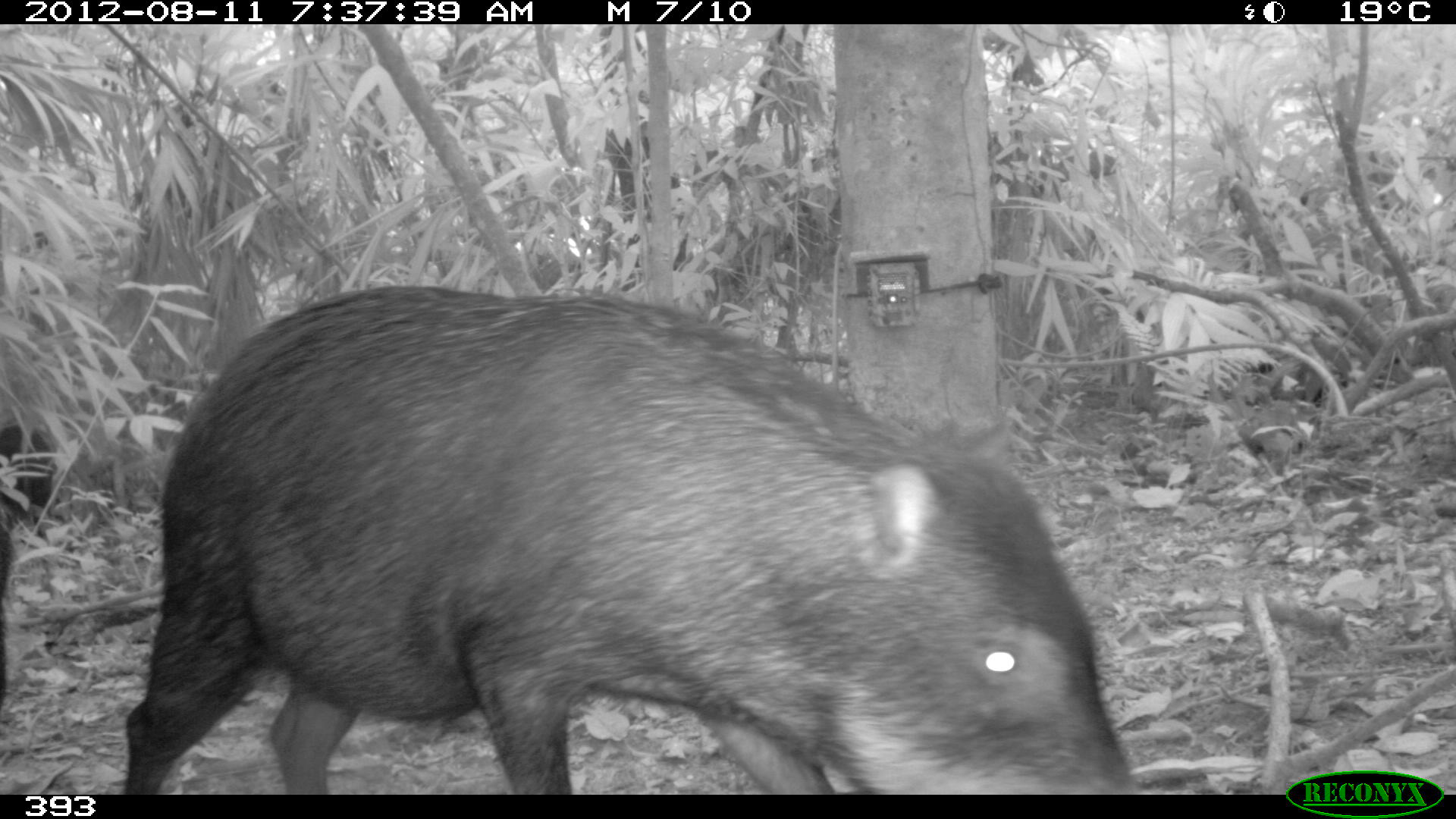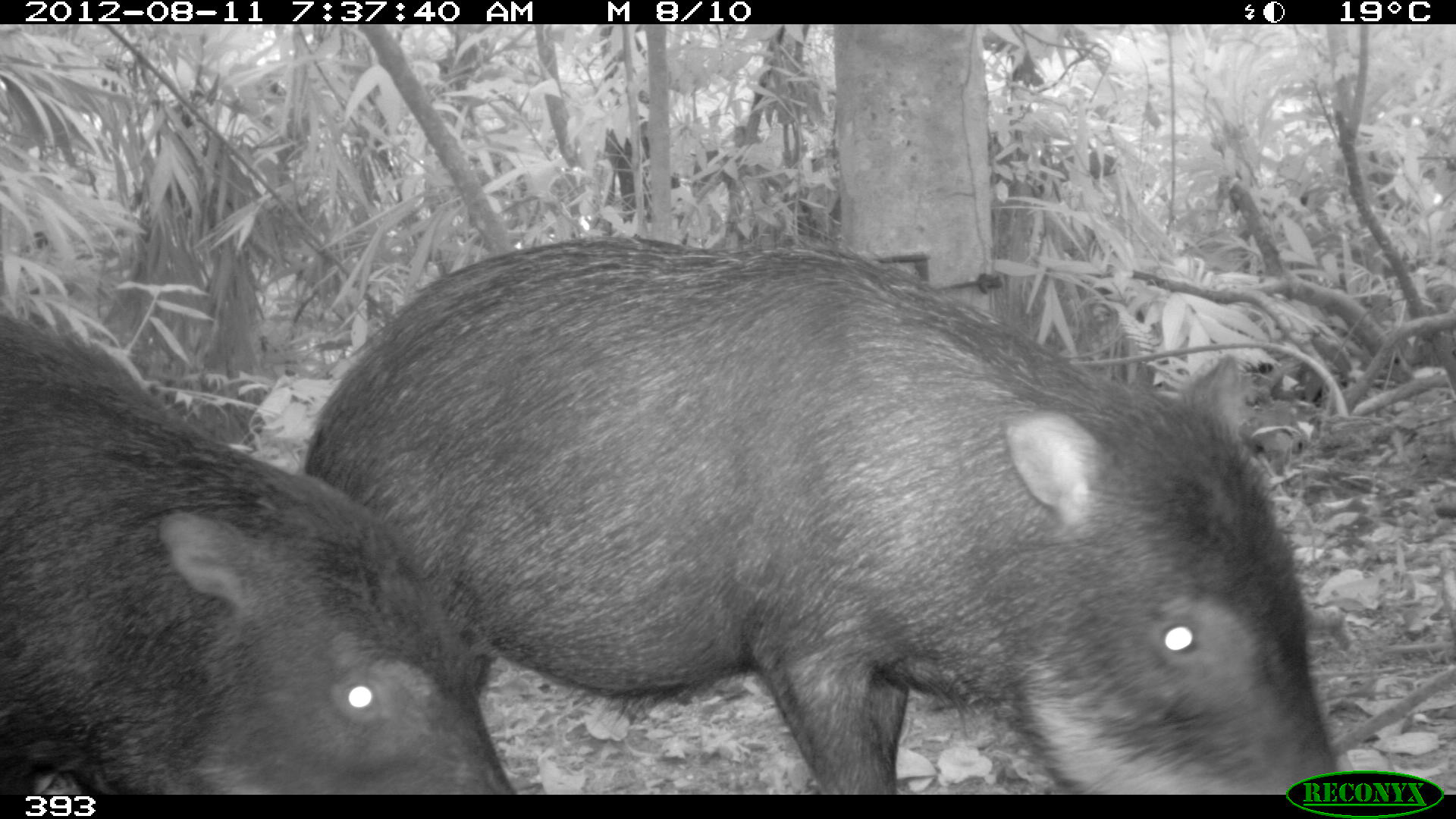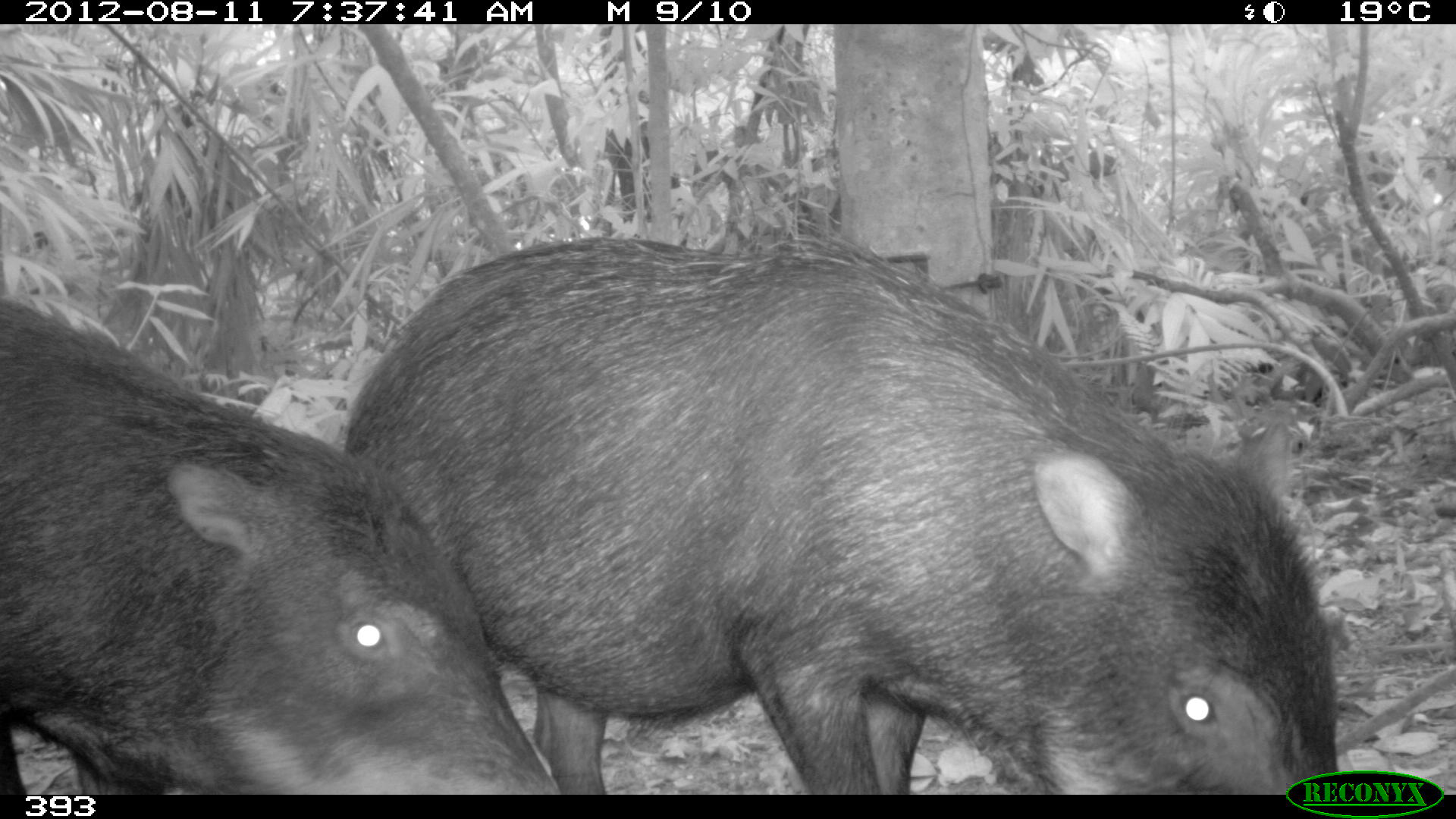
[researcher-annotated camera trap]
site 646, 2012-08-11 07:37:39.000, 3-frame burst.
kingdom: Animalia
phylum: Chordata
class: Mammalia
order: Artiodactyla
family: Tayassuidae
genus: Tayassu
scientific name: Tayassu pecari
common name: white-lipped peccary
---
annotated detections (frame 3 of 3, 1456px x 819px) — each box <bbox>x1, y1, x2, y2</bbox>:
tayassu pecari: <bbox>342, 231, 1342, 794</bbox>; <bbox>1, 299, 559, 794</bbox>